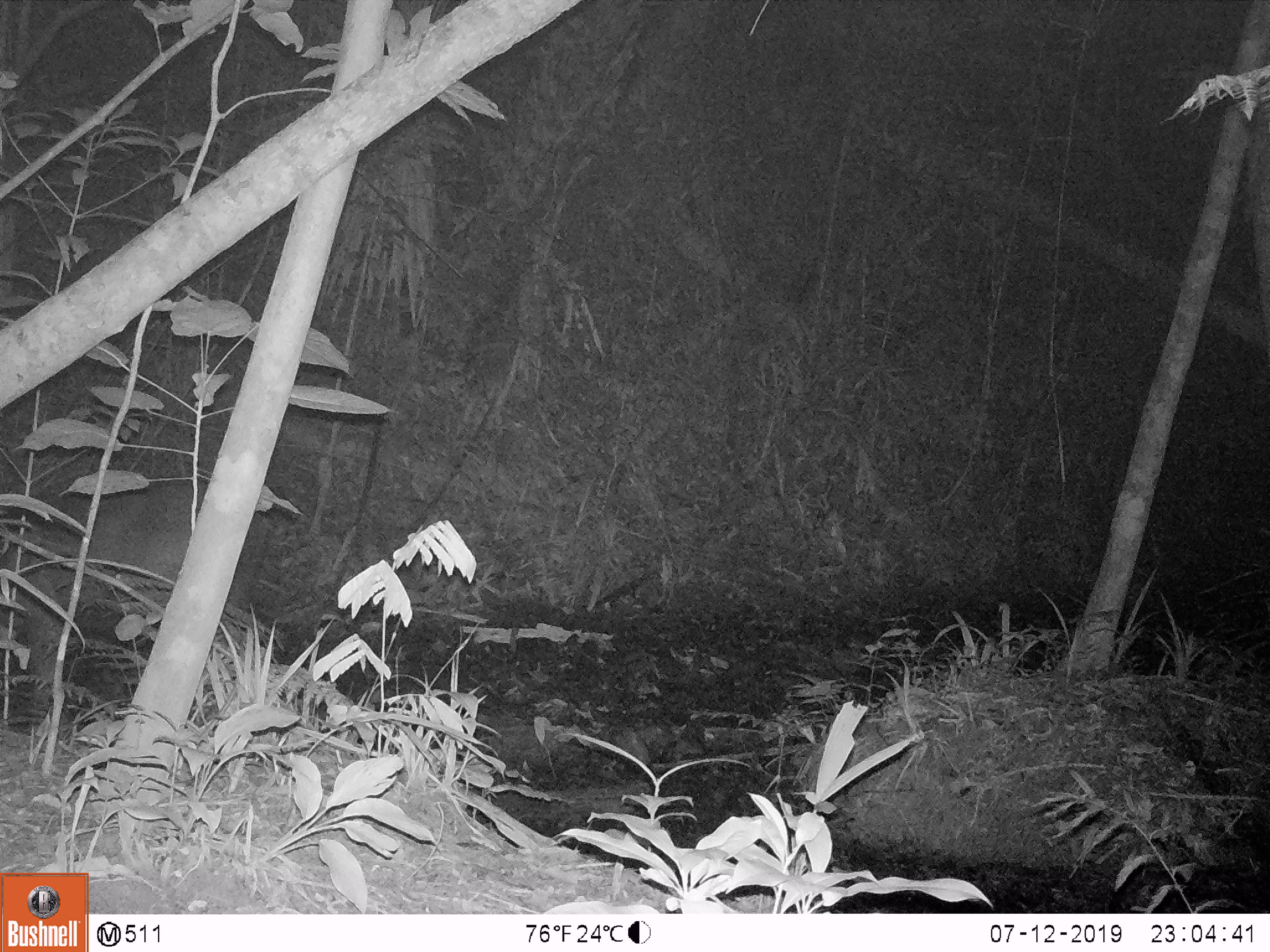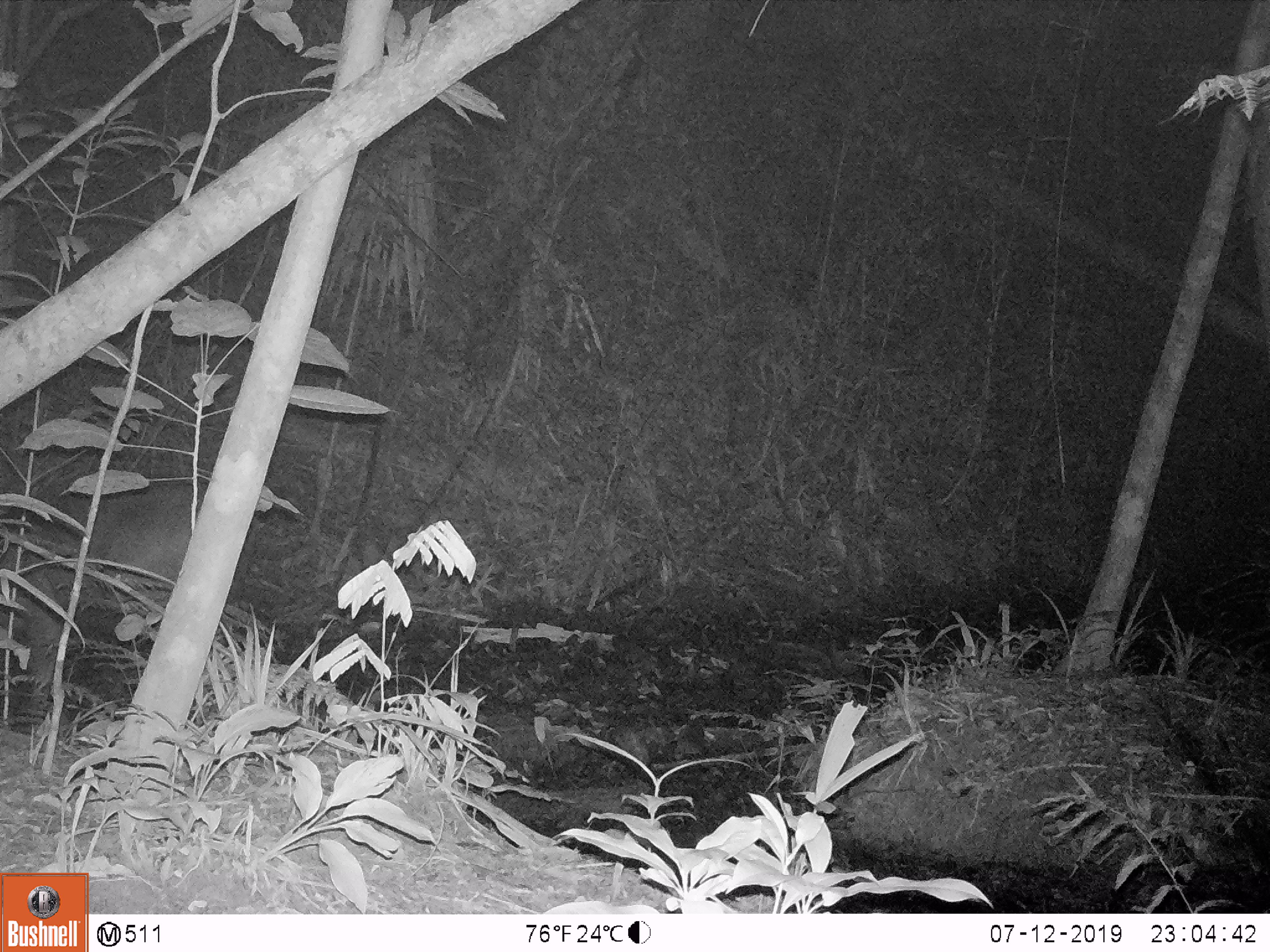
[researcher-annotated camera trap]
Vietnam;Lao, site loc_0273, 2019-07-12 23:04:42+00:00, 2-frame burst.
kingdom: Animalia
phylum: Chordata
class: Mammalia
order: Artiodactyla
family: Cervidae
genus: Rusa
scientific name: Rusa unicolor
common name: sambar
Sambar (Rusa unicolor). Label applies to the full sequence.